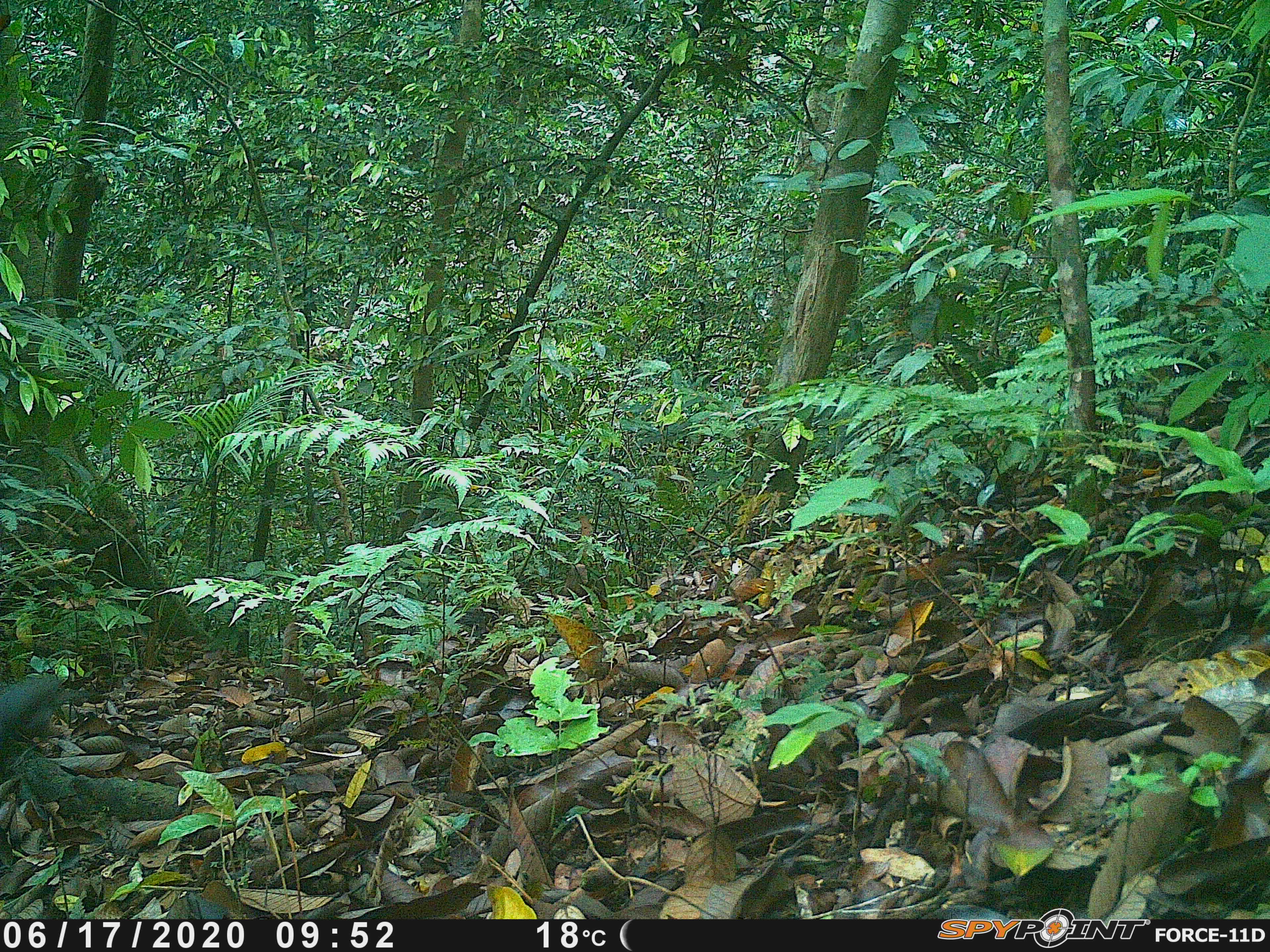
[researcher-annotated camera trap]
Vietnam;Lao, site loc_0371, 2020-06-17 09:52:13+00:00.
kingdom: Animalia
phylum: Chordata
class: Aves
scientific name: Aves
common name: bird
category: unidentified bird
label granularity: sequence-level